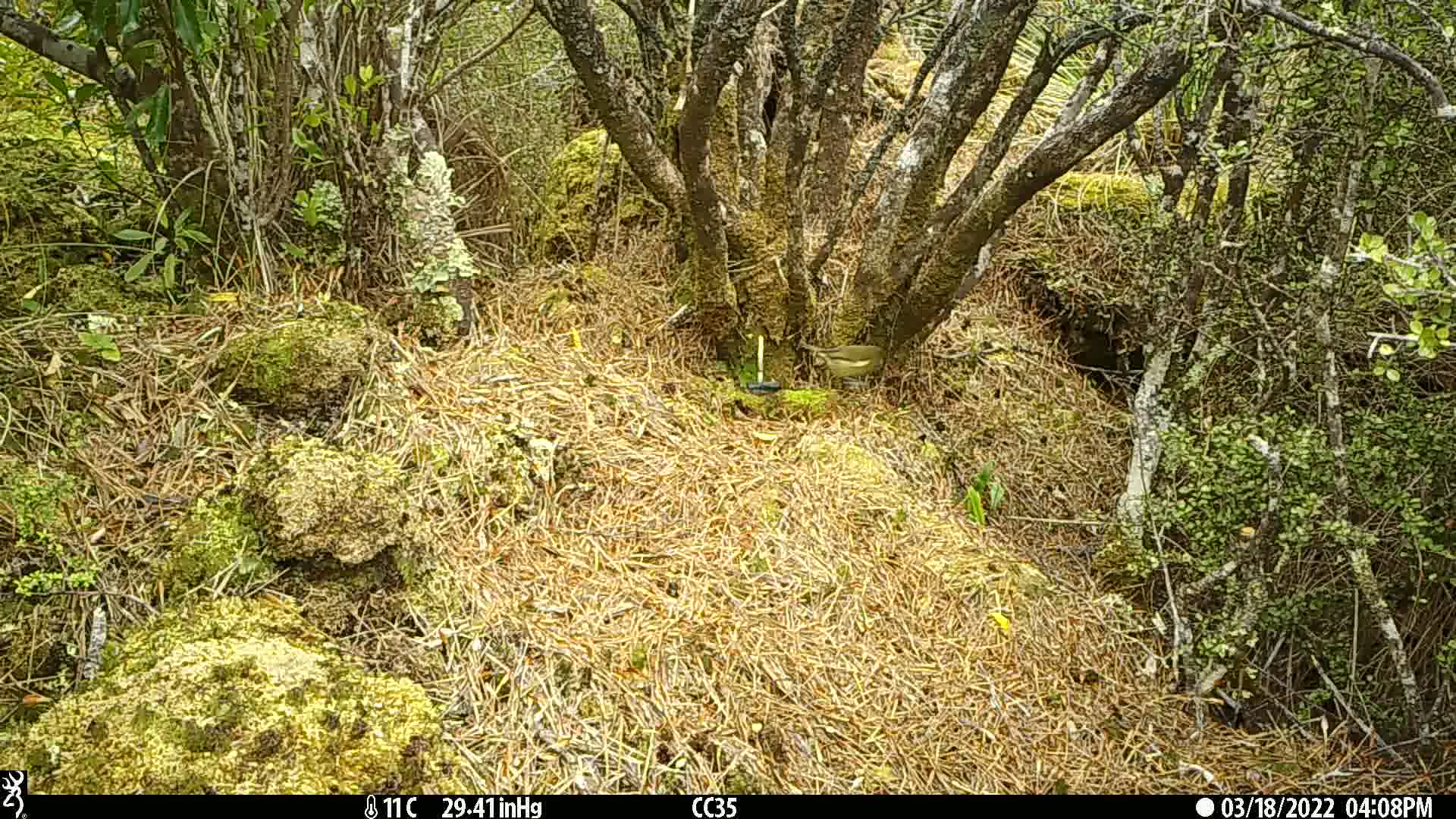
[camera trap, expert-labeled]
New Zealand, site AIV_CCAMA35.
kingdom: Animalia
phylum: Chordata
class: Aves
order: Passeriformes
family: Meliphagidae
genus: Anthornis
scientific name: Anthornis melanura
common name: new zealand bellbird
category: bellbird